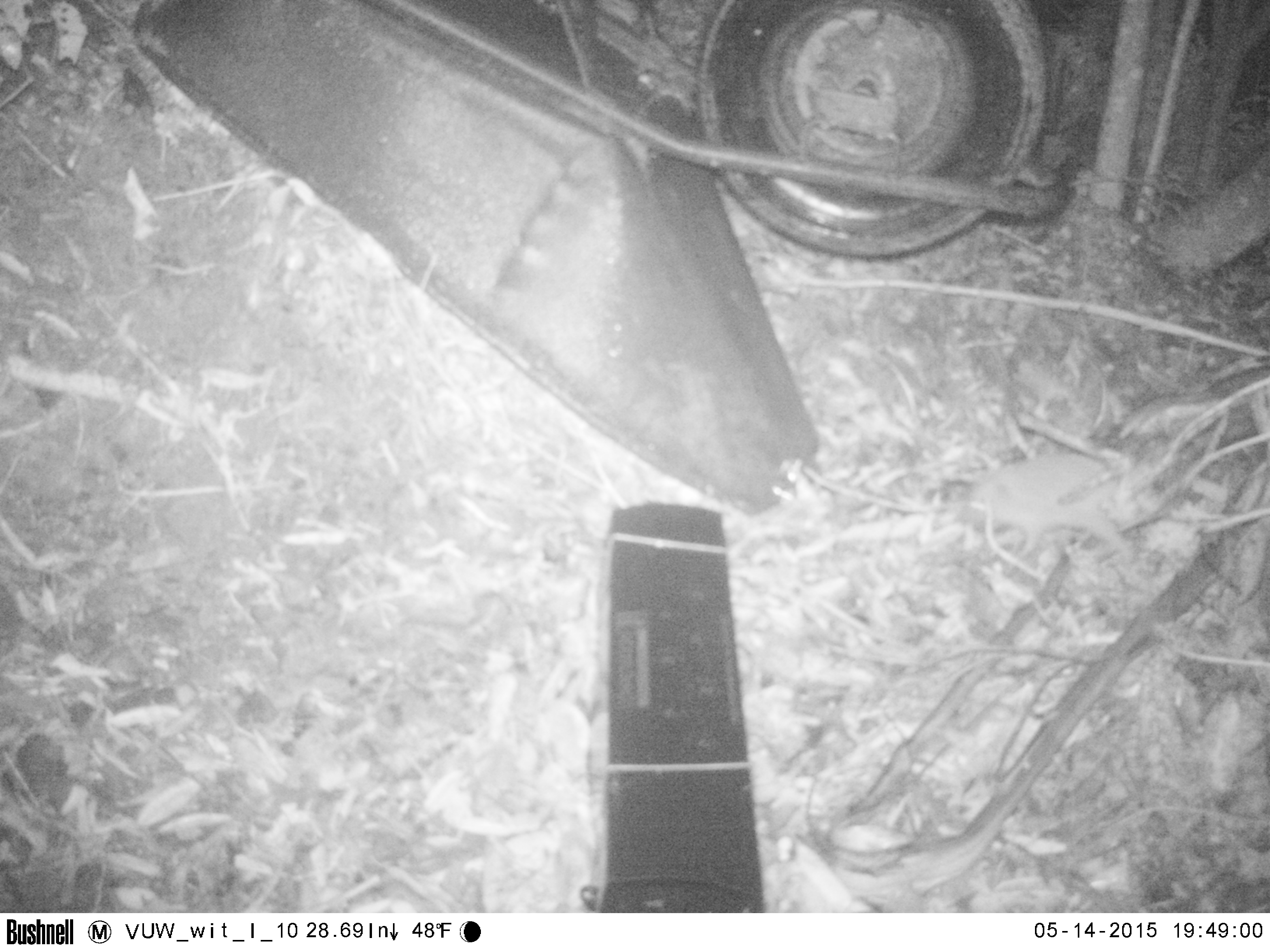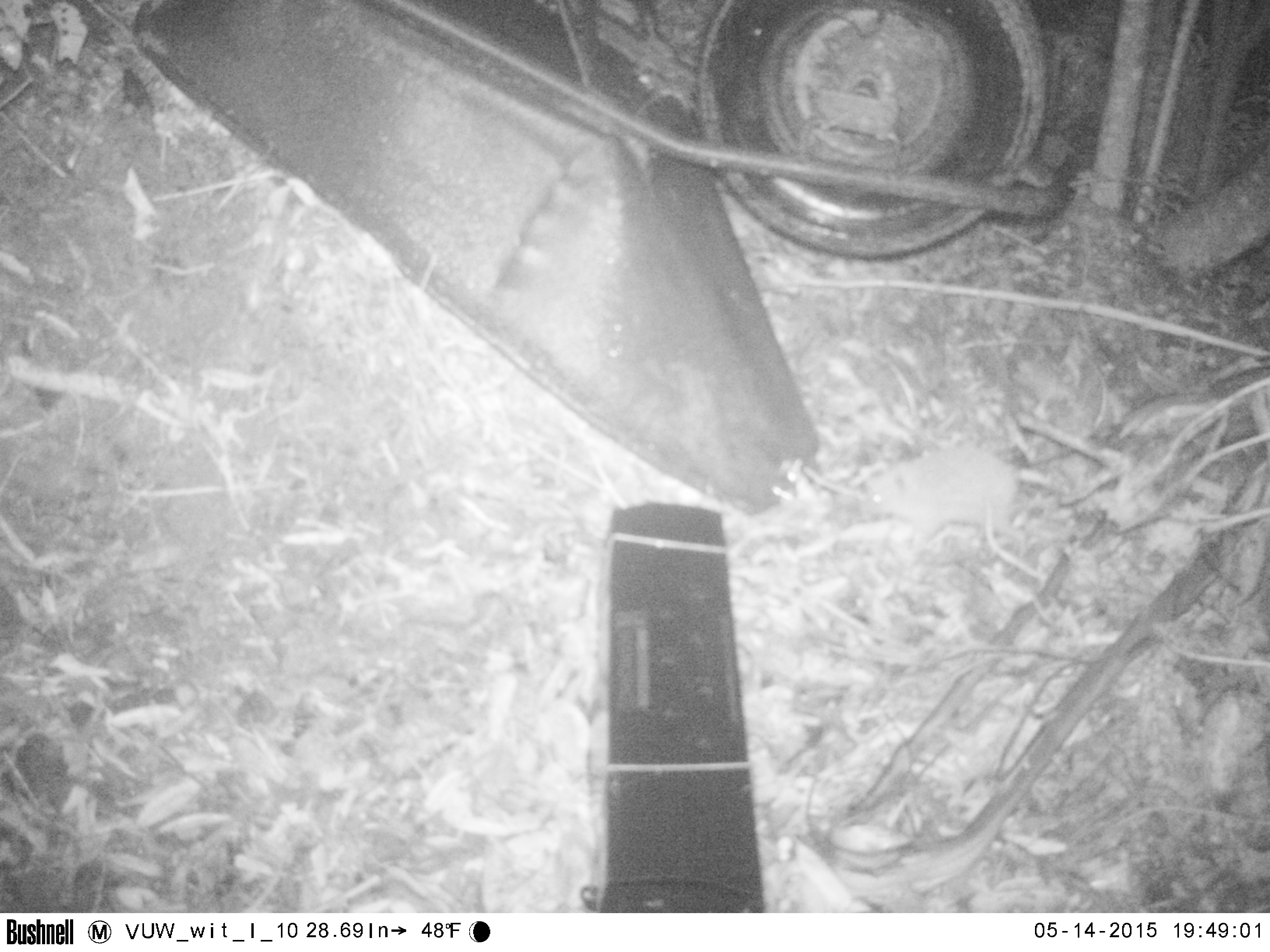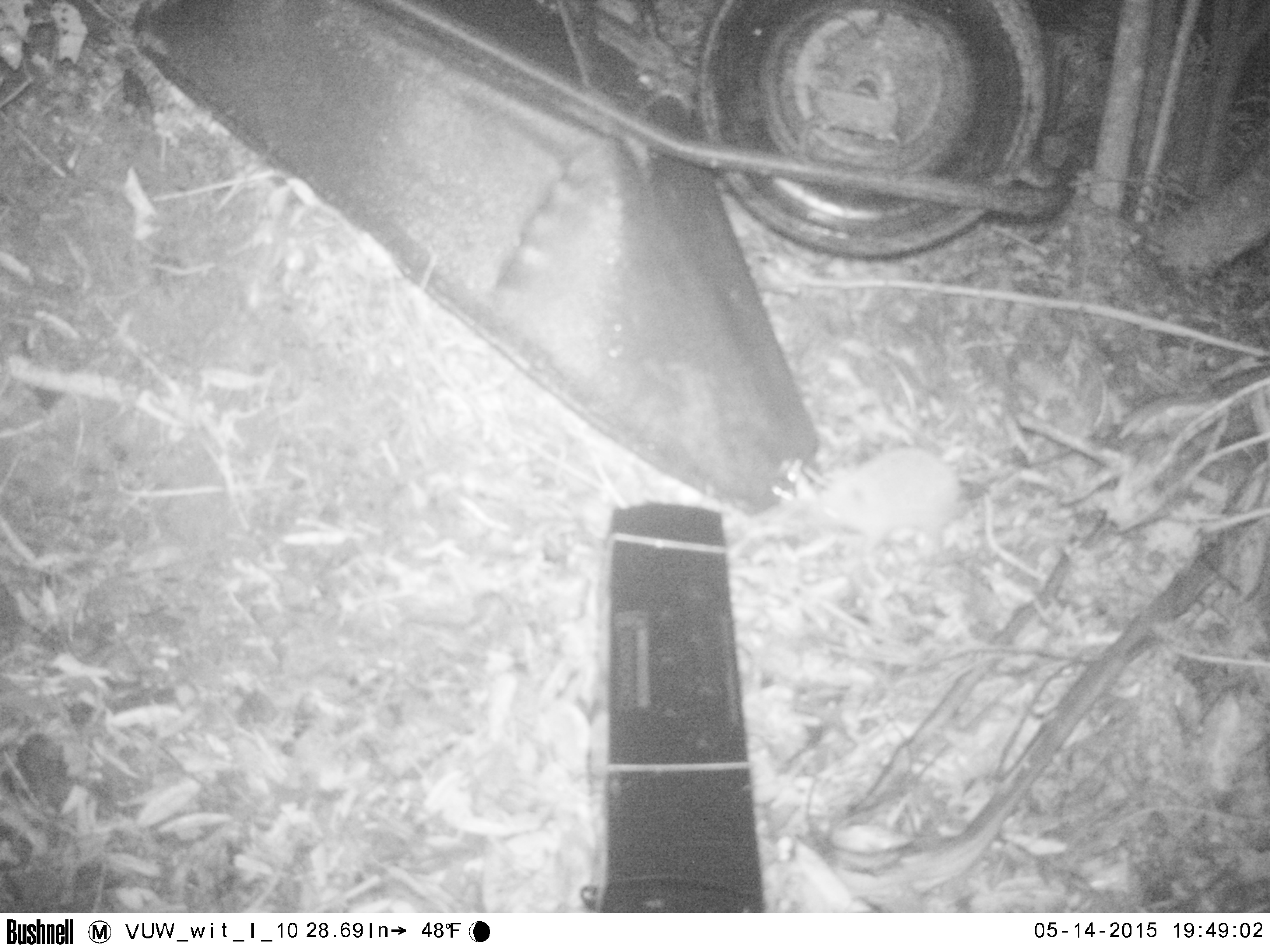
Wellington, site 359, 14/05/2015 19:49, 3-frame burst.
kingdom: Animalia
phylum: Chordata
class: Mammalia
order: Eulipotyphla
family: Erinaceidae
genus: Erinaceus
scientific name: Erinaceus europaeus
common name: hedgehog